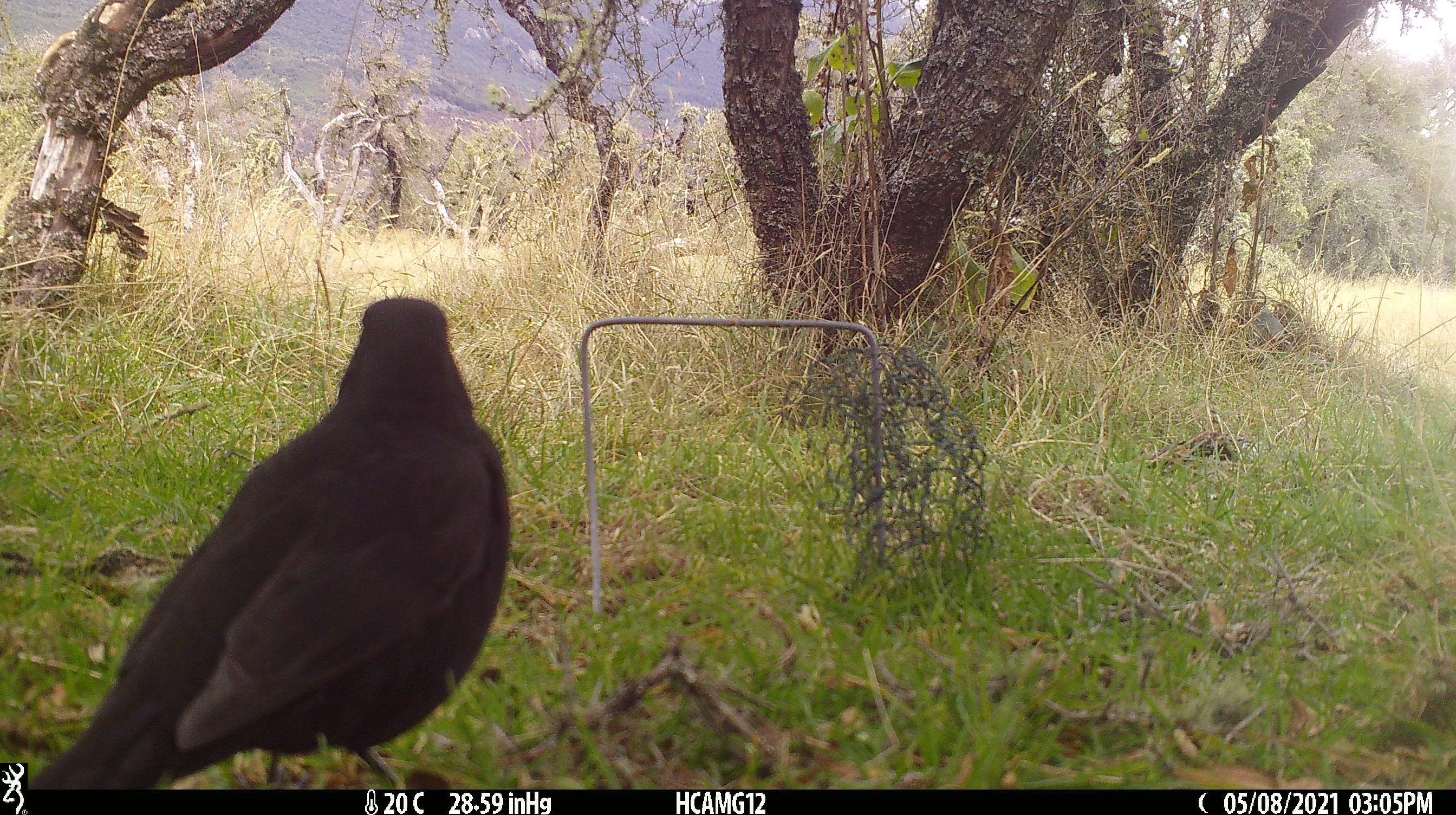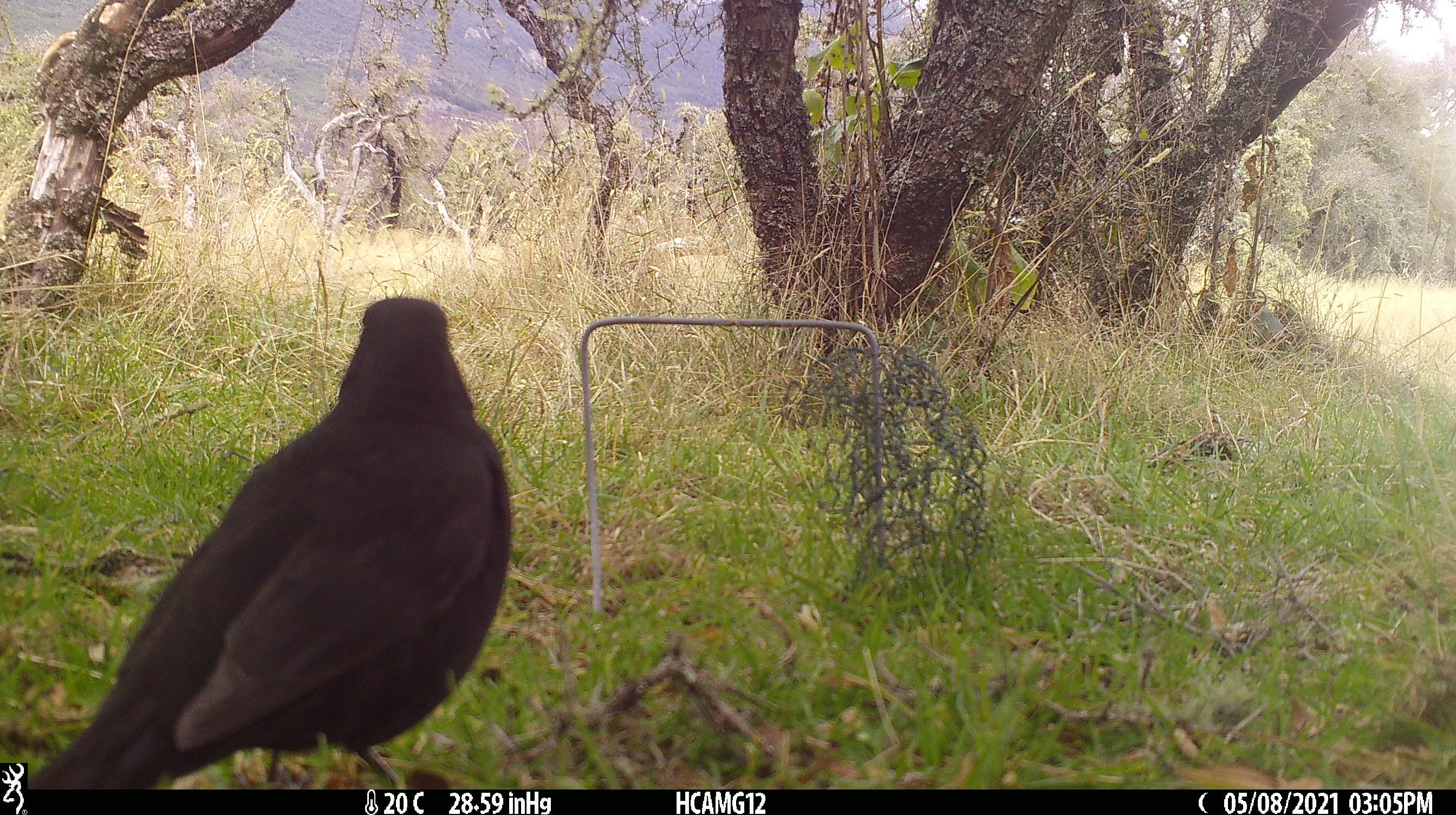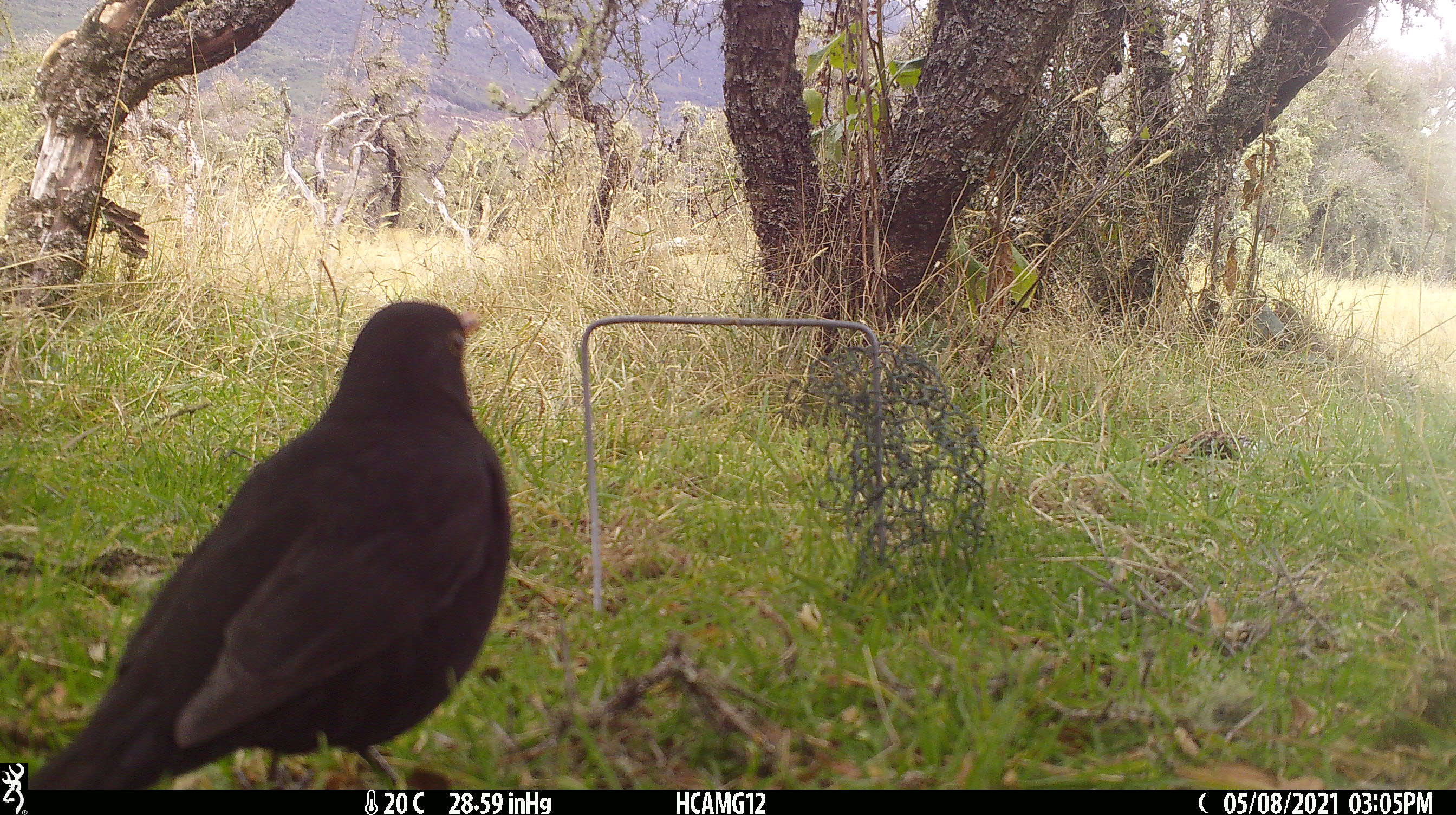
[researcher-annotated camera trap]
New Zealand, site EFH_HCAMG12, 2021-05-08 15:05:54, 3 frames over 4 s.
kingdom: Animalia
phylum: Chordata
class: Aves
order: Passeriformes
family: Turdidae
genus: Turdus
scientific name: Turdus merula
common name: eurasian blackbird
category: blackbird